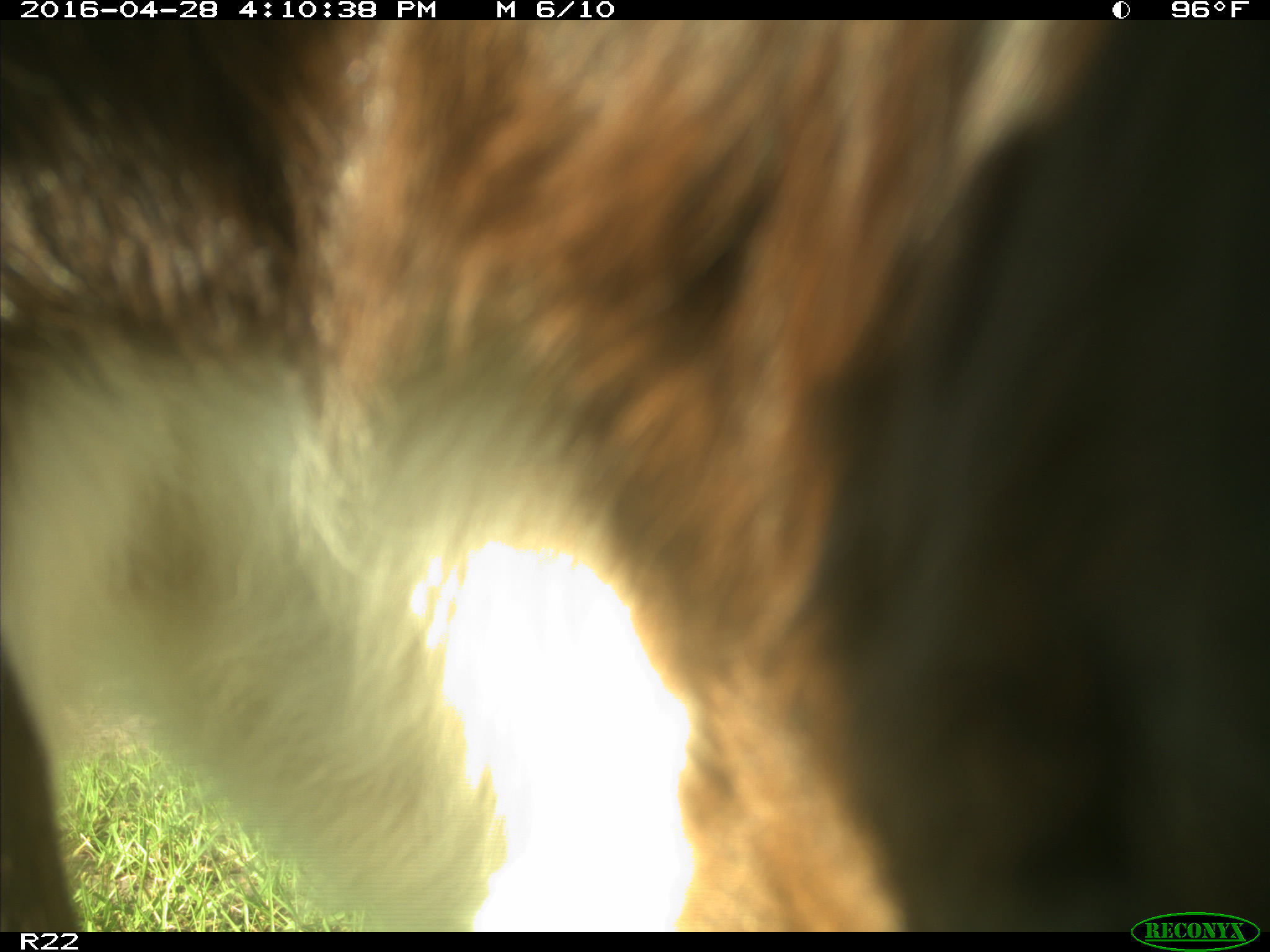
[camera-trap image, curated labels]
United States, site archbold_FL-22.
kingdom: Animalia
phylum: Chordata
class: Mammalia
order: Artiodactyla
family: Bovidae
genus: Bos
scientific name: Bos taurus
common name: domestic cow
Bos taurus (domestic cow).